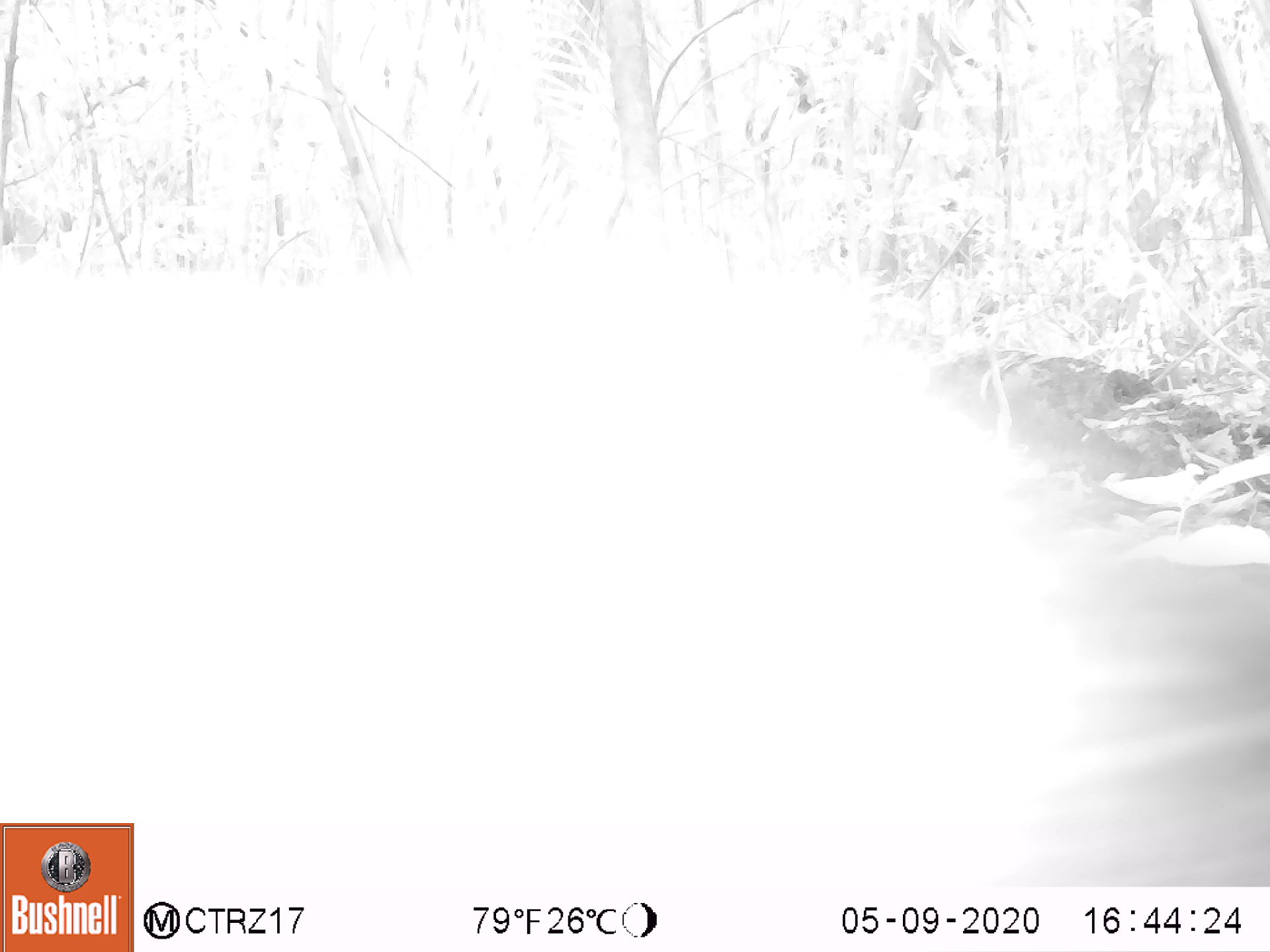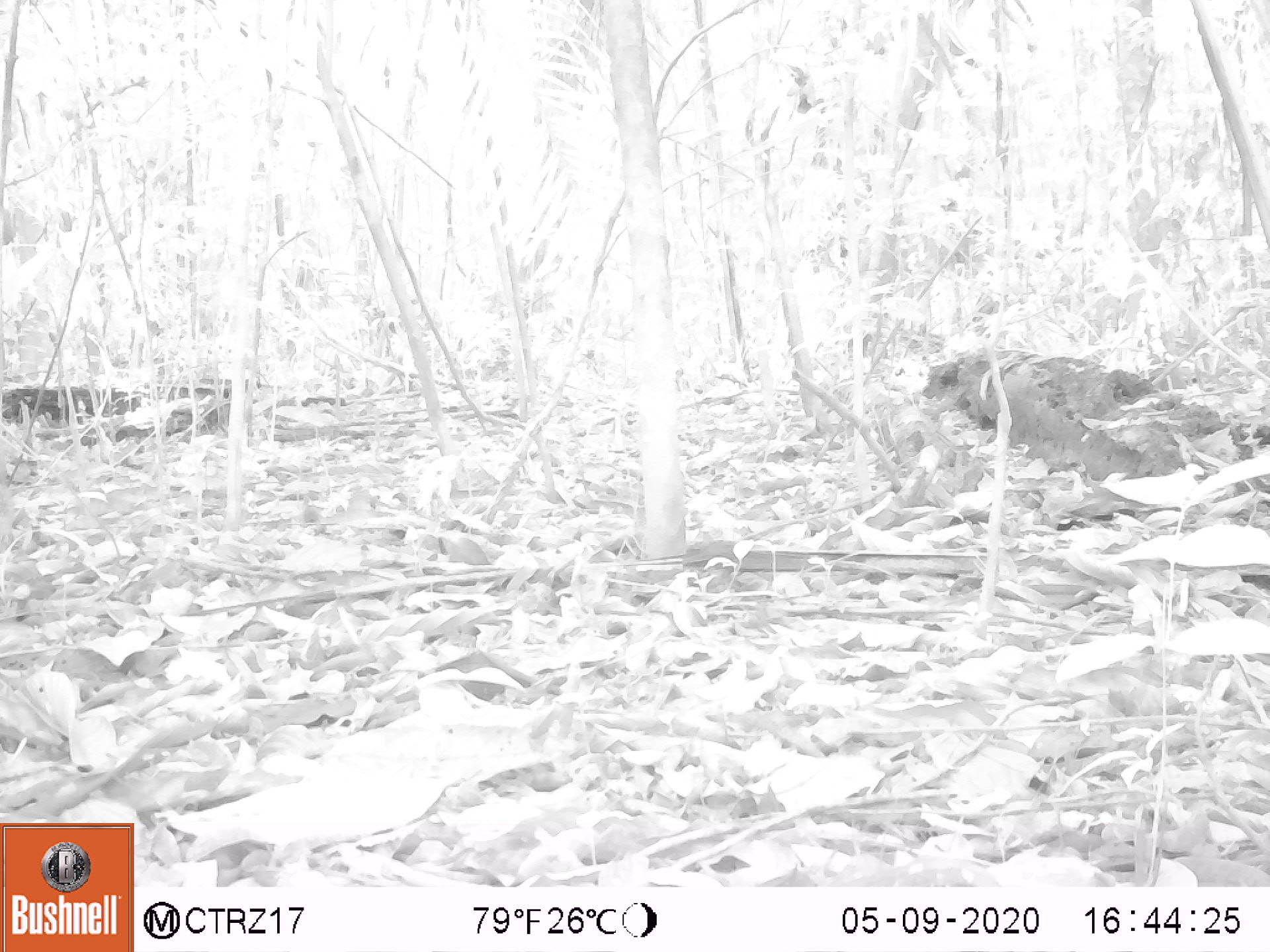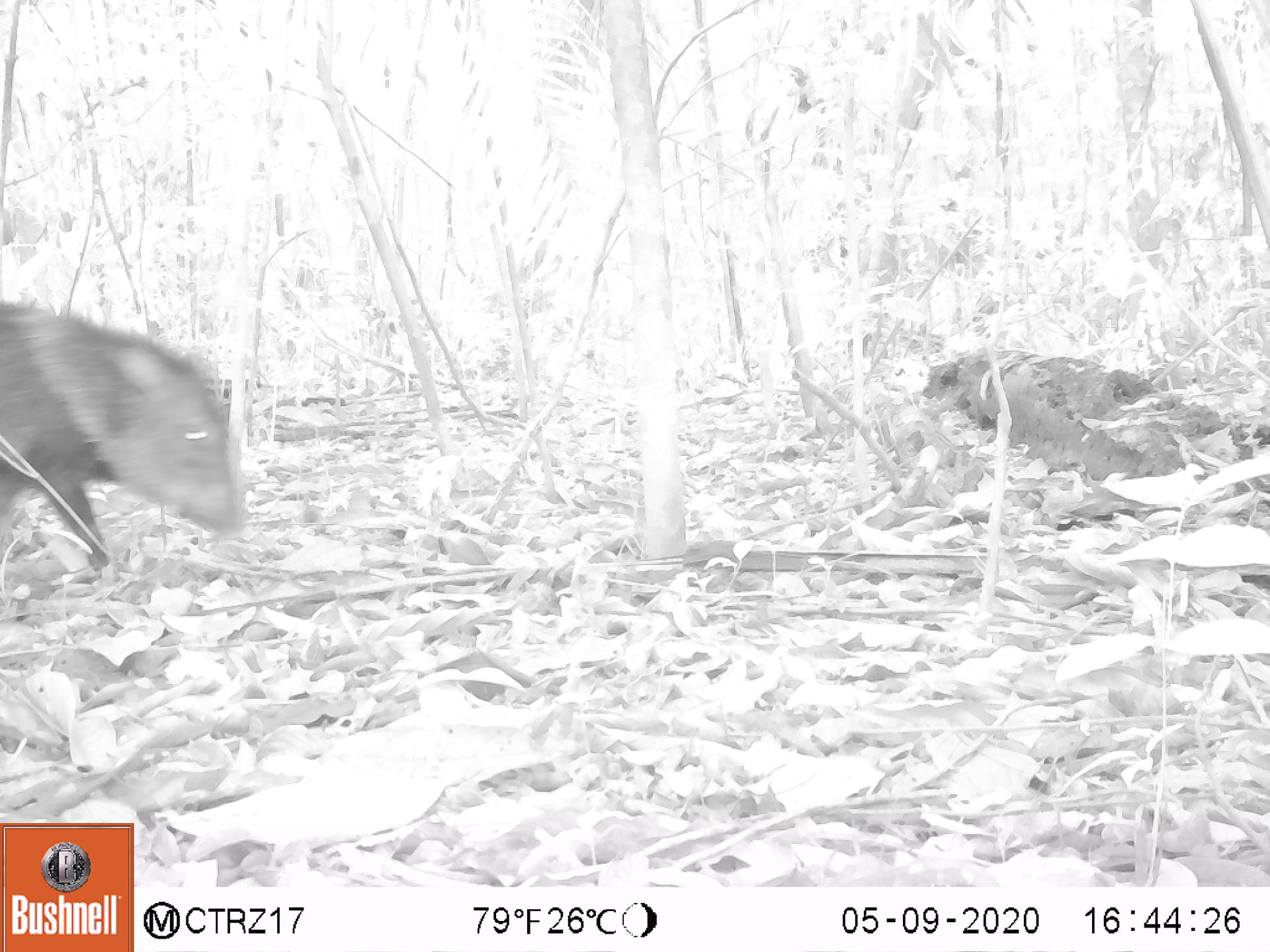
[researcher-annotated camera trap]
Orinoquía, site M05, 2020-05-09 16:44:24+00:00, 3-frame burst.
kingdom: Animalia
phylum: Chordata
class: Mammalia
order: Artiodactyla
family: Tayassuidae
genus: Tayassu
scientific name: Tayassu pecari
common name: white-lipped peccary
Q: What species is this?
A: White-lipped peccary (Tayassu pecari).